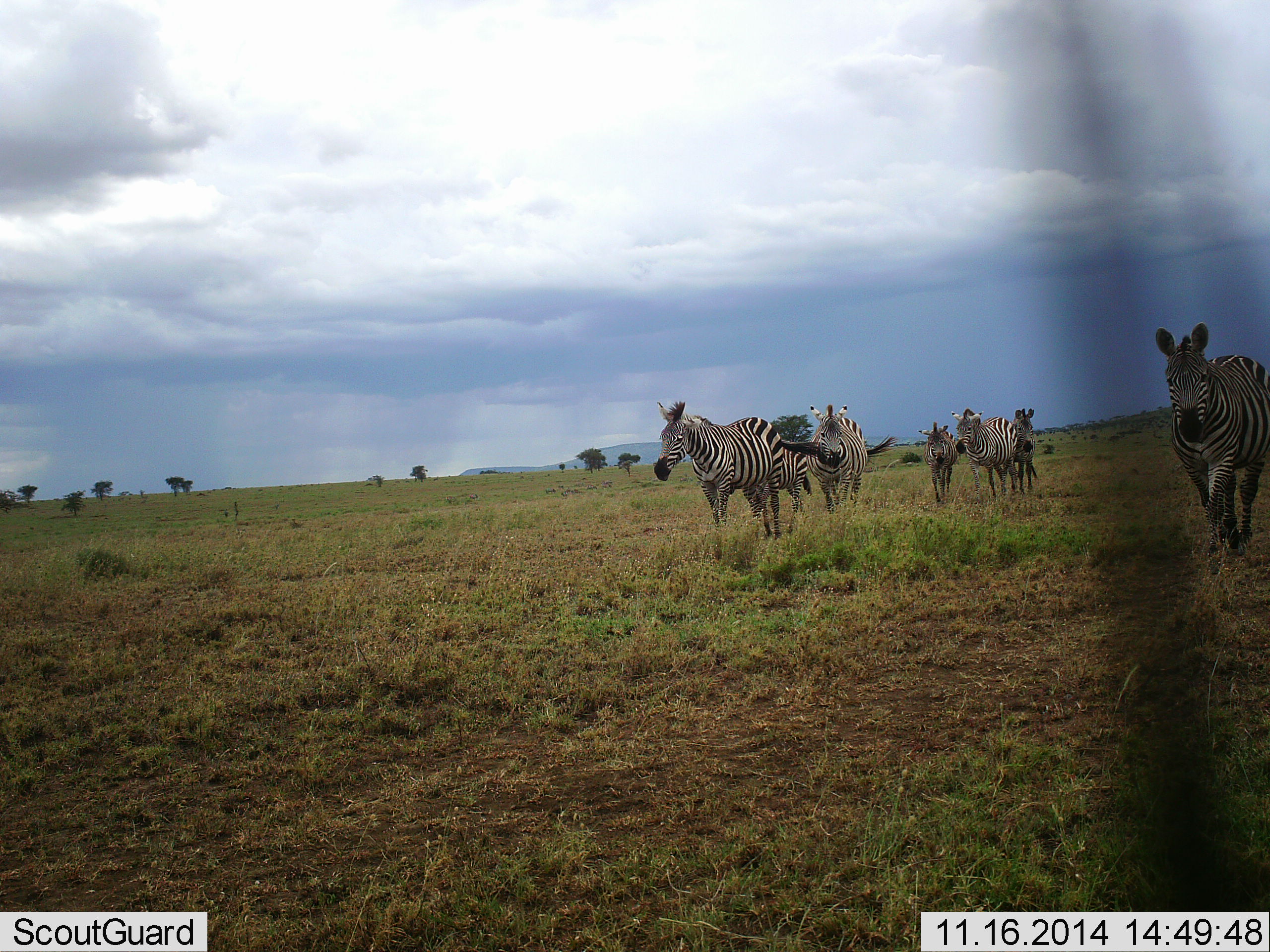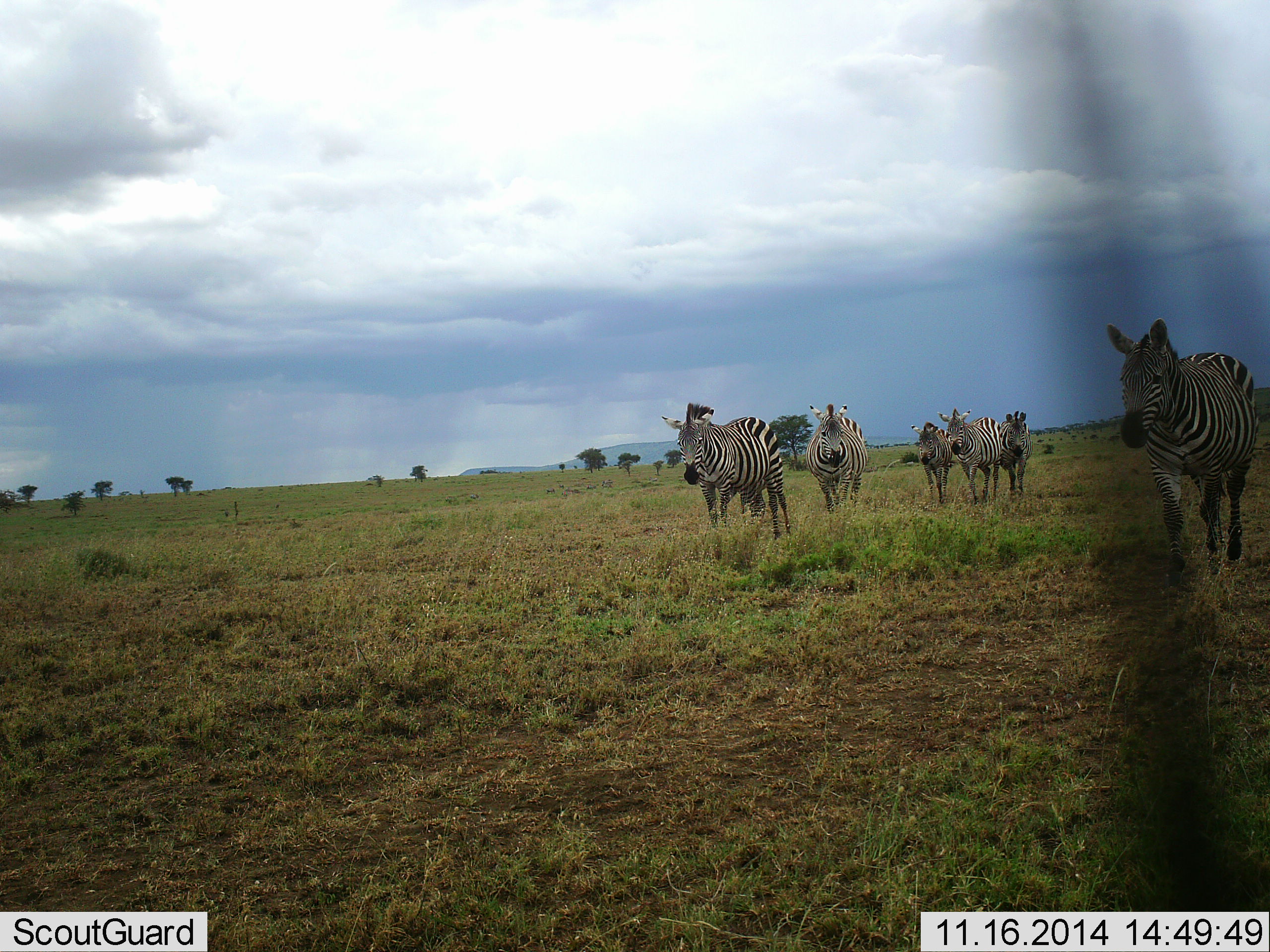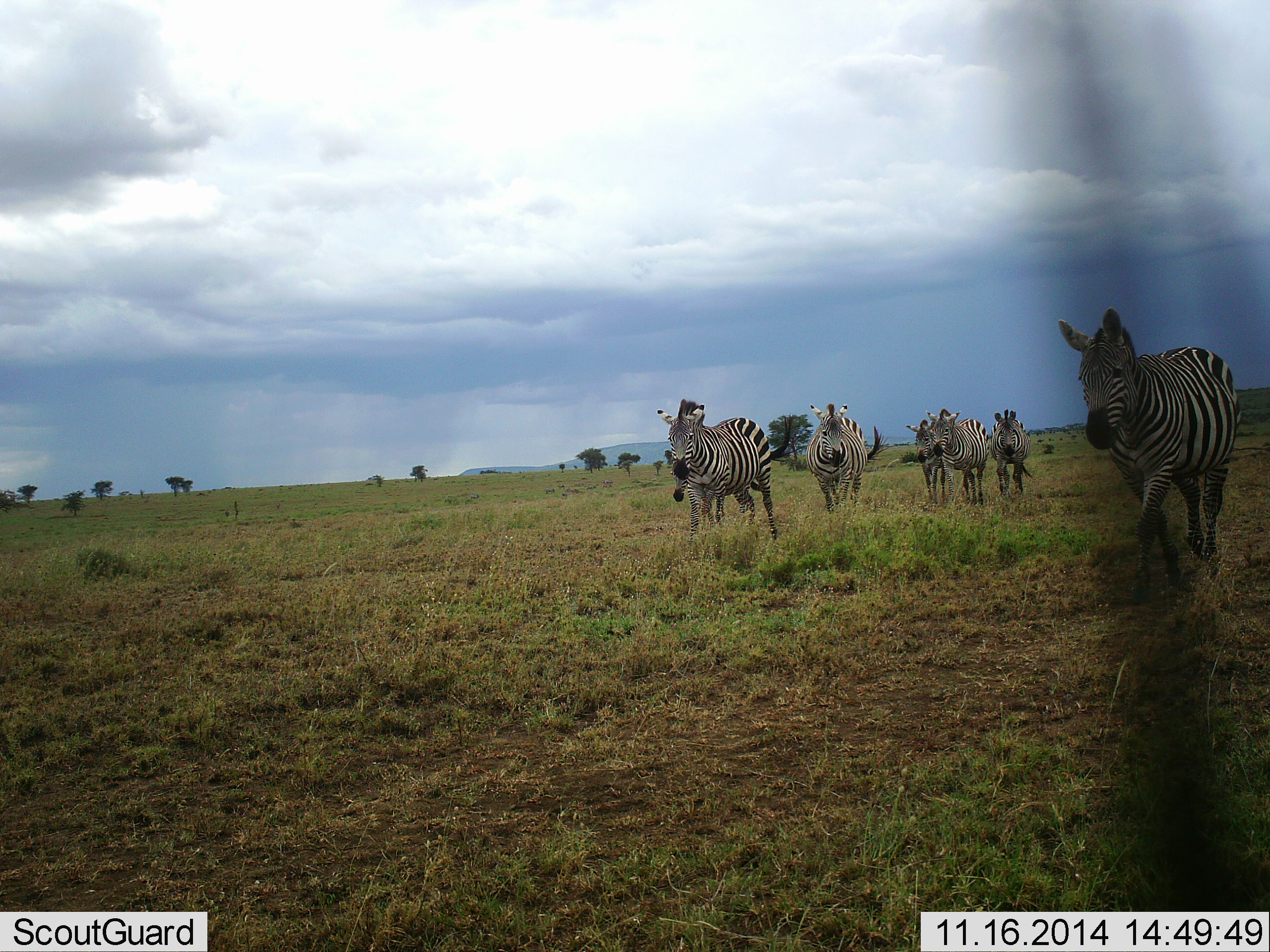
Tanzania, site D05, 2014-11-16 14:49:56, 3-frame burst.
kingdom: Animalia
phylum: Chordata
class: Mammalia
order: Perissodactyla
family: Equidae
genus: Equus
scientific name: Equus quagga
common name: plains zebra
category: zebra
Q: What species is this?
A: Zebra (plains zebra) (Equus quagga).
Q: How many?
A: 7.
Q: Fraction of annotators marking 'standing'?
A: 80%.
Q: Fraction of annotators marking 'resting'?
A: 0%.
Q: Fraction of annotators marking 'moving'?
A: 90%.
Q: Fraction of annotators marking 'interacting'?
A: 0%.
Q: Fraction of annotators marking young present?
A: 40%.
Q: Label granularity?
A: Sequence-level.